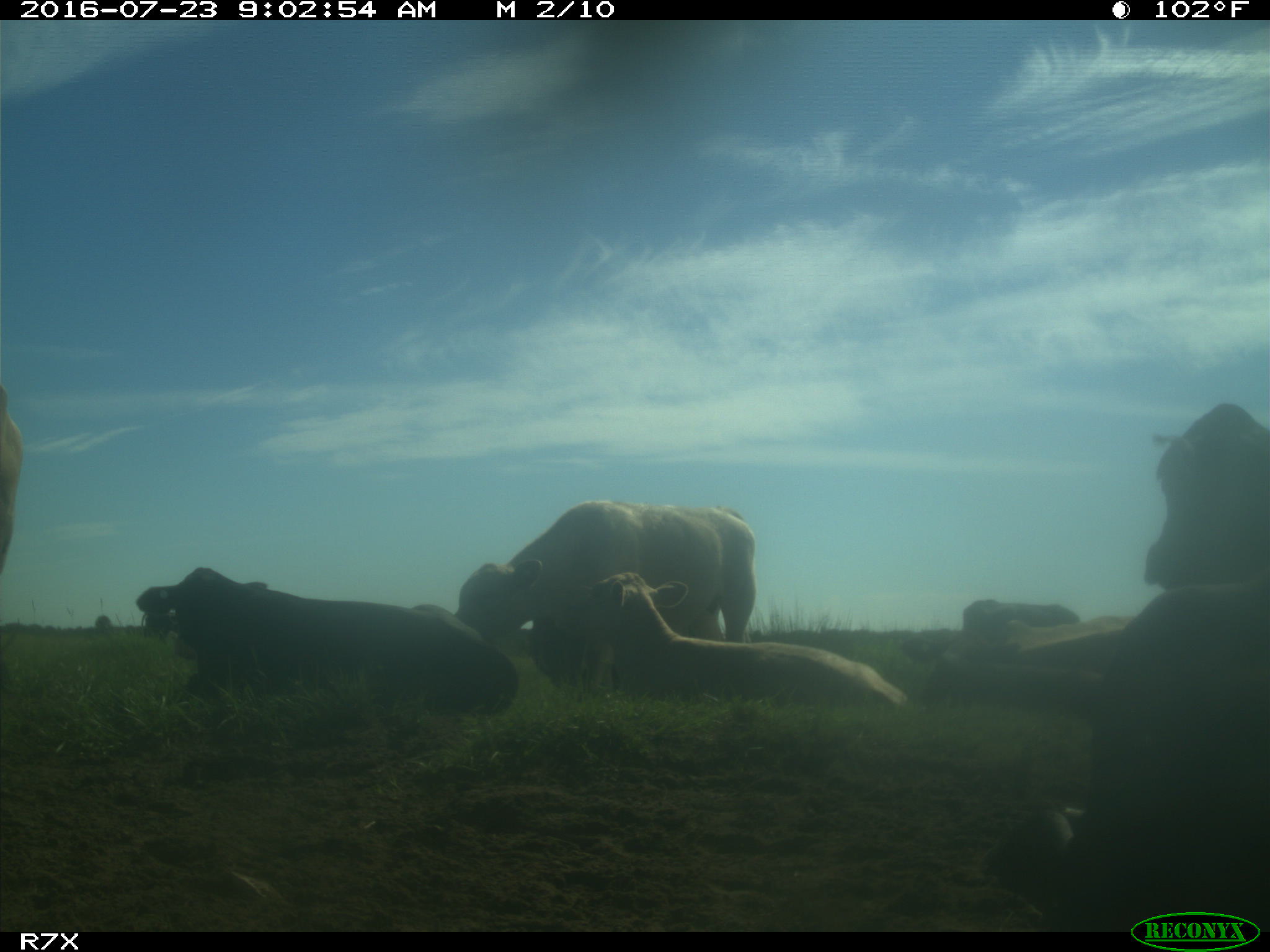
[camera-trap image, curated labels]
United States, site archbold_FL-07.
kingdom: Animalia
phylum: Chordata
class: Mammalia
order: Artiodactyla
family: Bovidae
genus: Bos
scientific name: Bos taurus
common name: domestic cow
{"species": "Bos taurus (domestic cow)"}